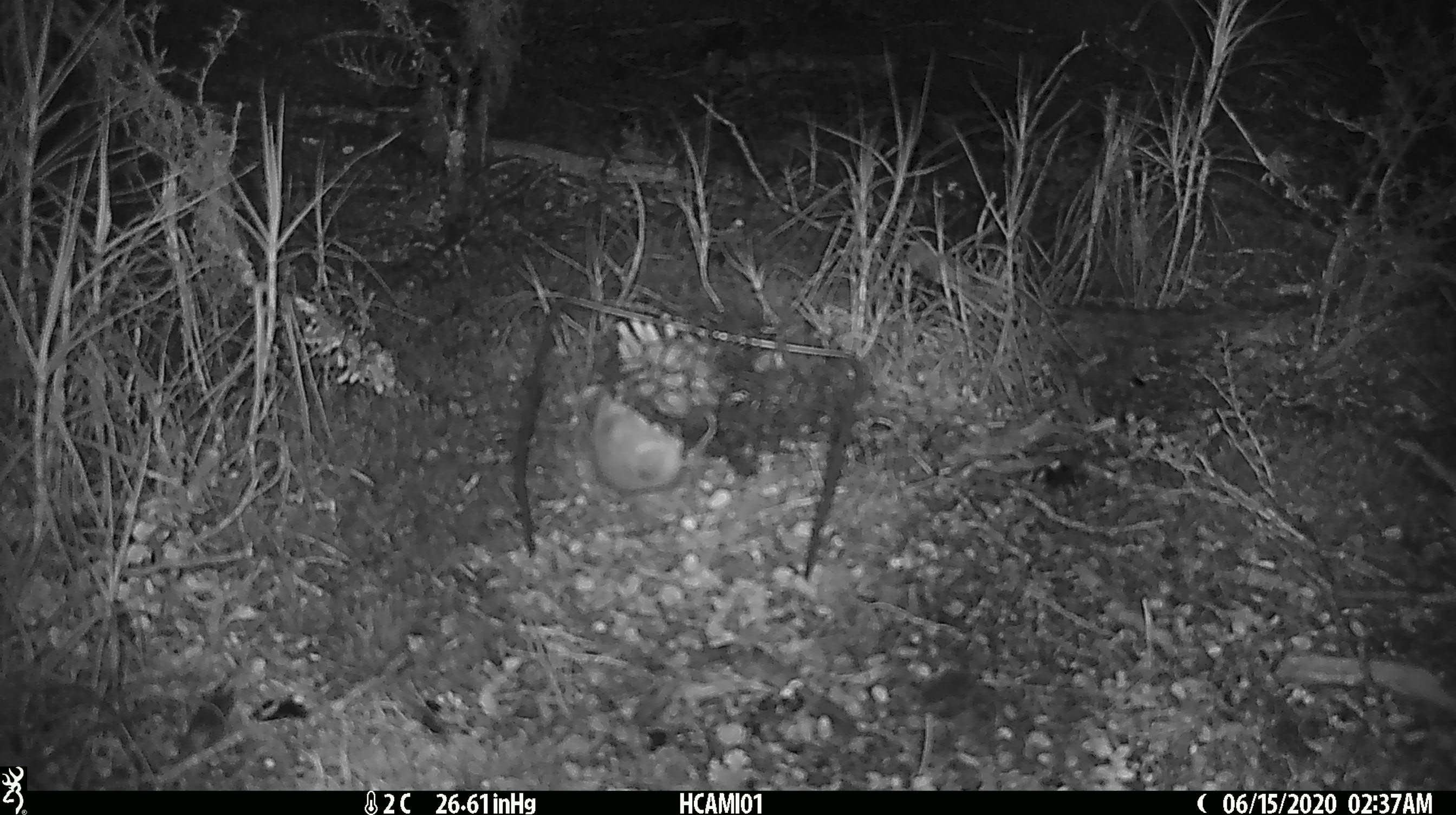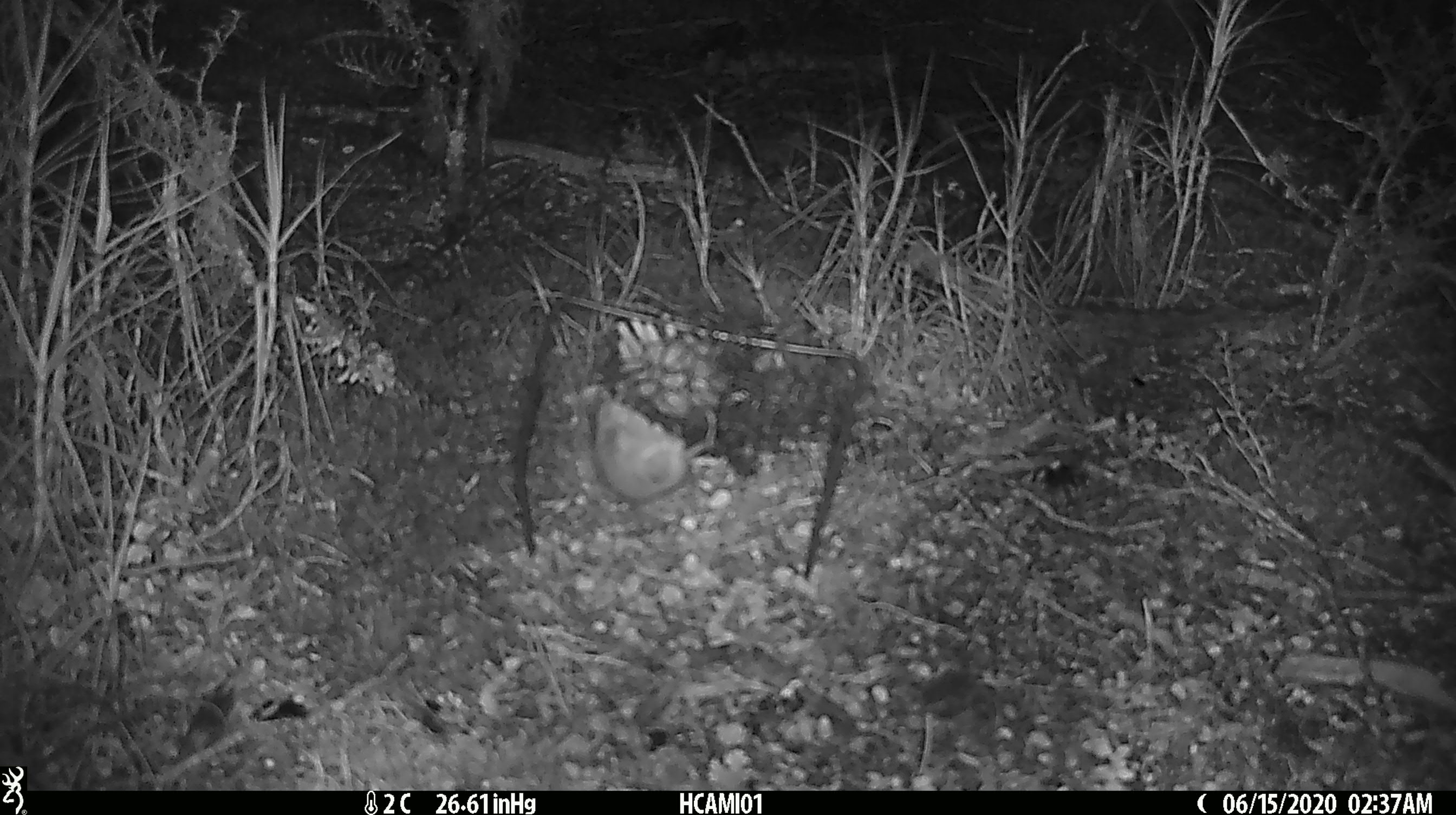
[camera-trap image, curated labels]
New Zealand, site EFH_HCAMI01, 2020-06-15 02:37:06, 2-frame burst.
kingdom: Animalia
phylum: Chordata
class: Mammalia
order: Rodentia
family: Muridae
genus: Mus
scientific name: Mus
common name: mouse